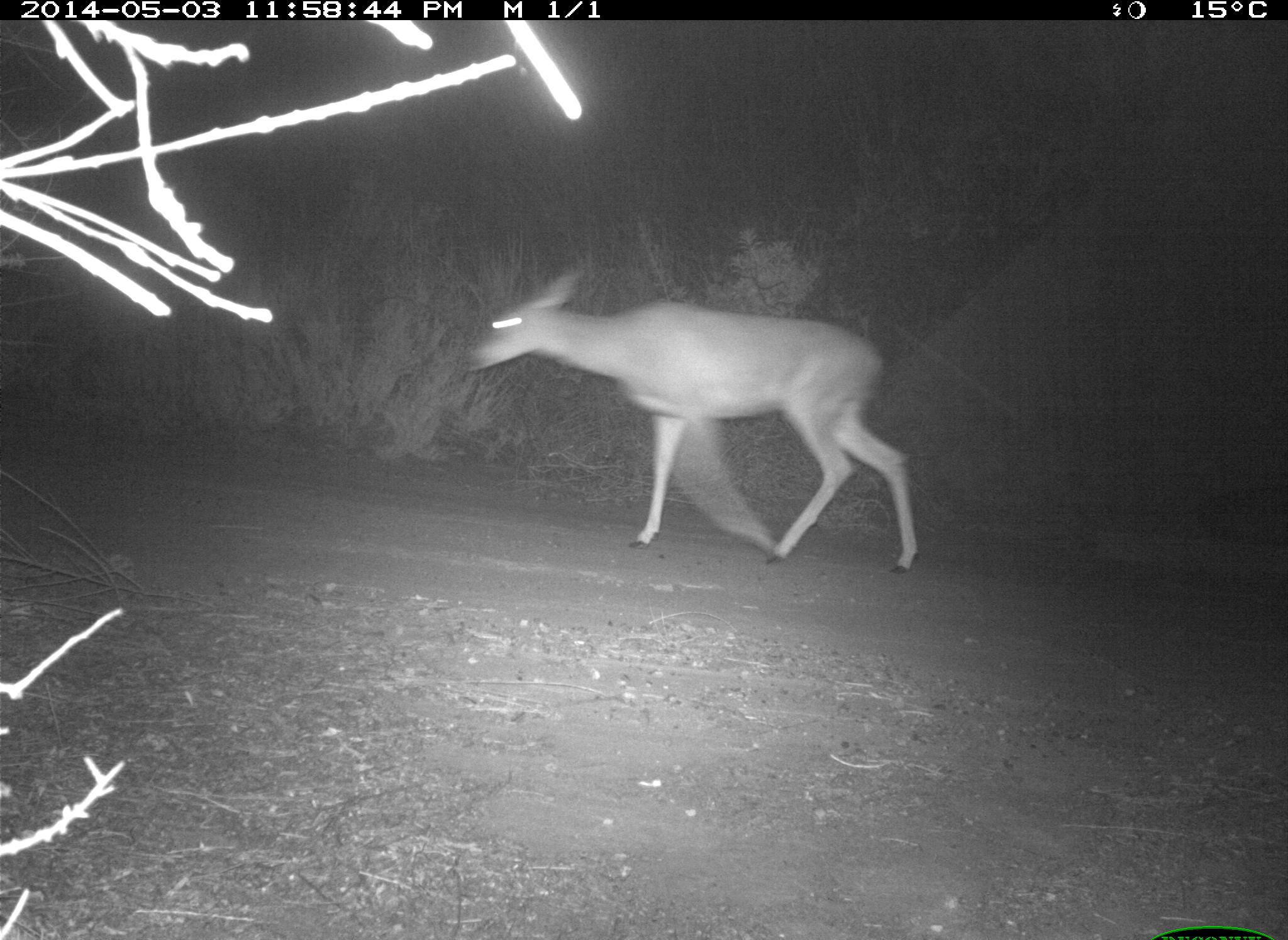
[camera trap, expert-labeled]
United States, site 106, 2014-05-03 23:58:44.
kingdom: Animalia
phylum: Chordata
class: Mammalia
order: Artiodactyla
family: Cervidae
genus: Odocoileus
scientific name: Odocoileus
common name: deer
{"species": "deer (Odocoileus)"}